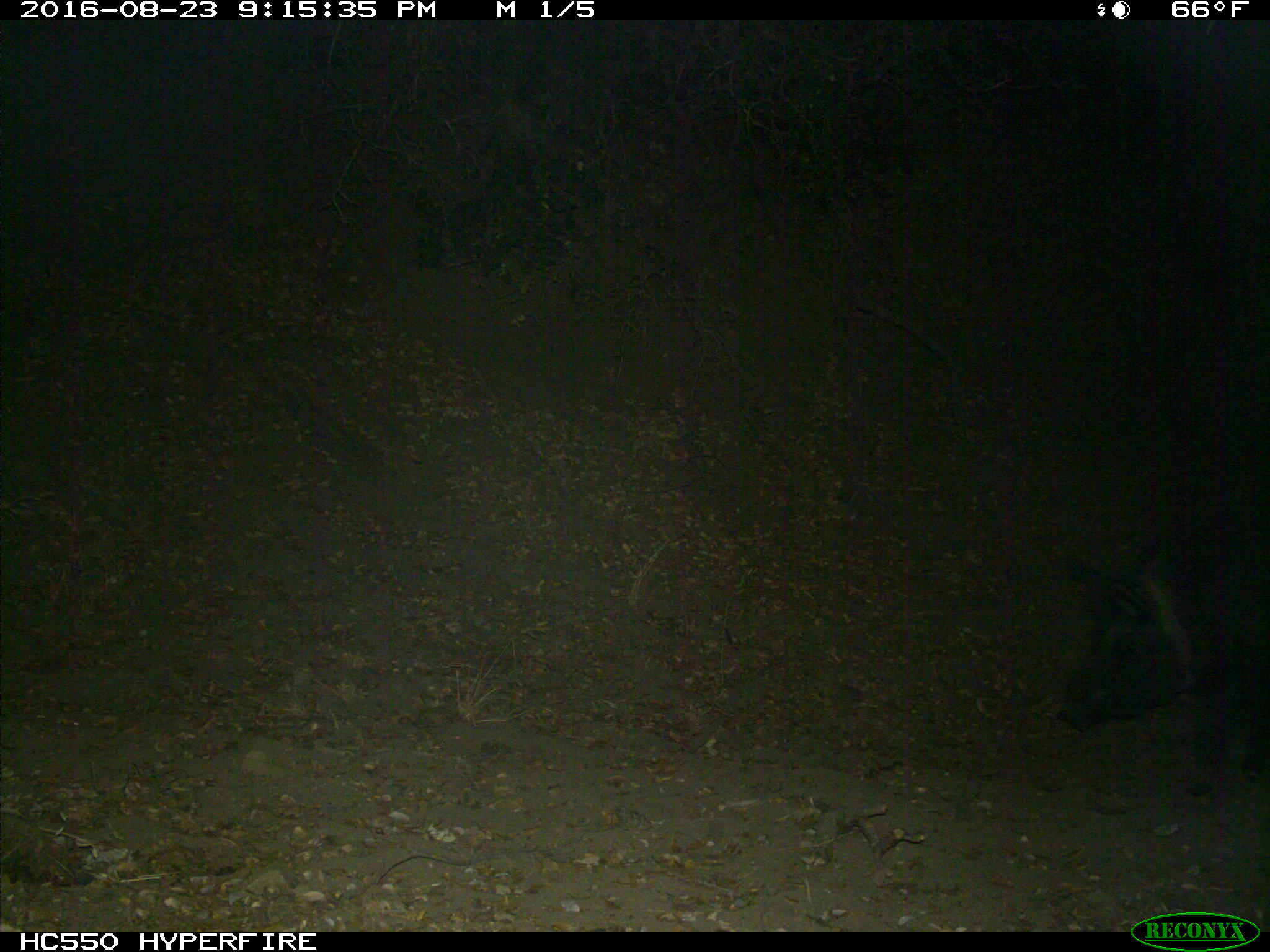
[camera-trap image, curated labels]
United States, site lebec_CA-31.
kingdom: Animalia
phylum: Chordata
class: Mammalia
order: Artiodactyla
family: Suidae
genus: Sus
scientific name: Sus scrofa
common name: wild boar